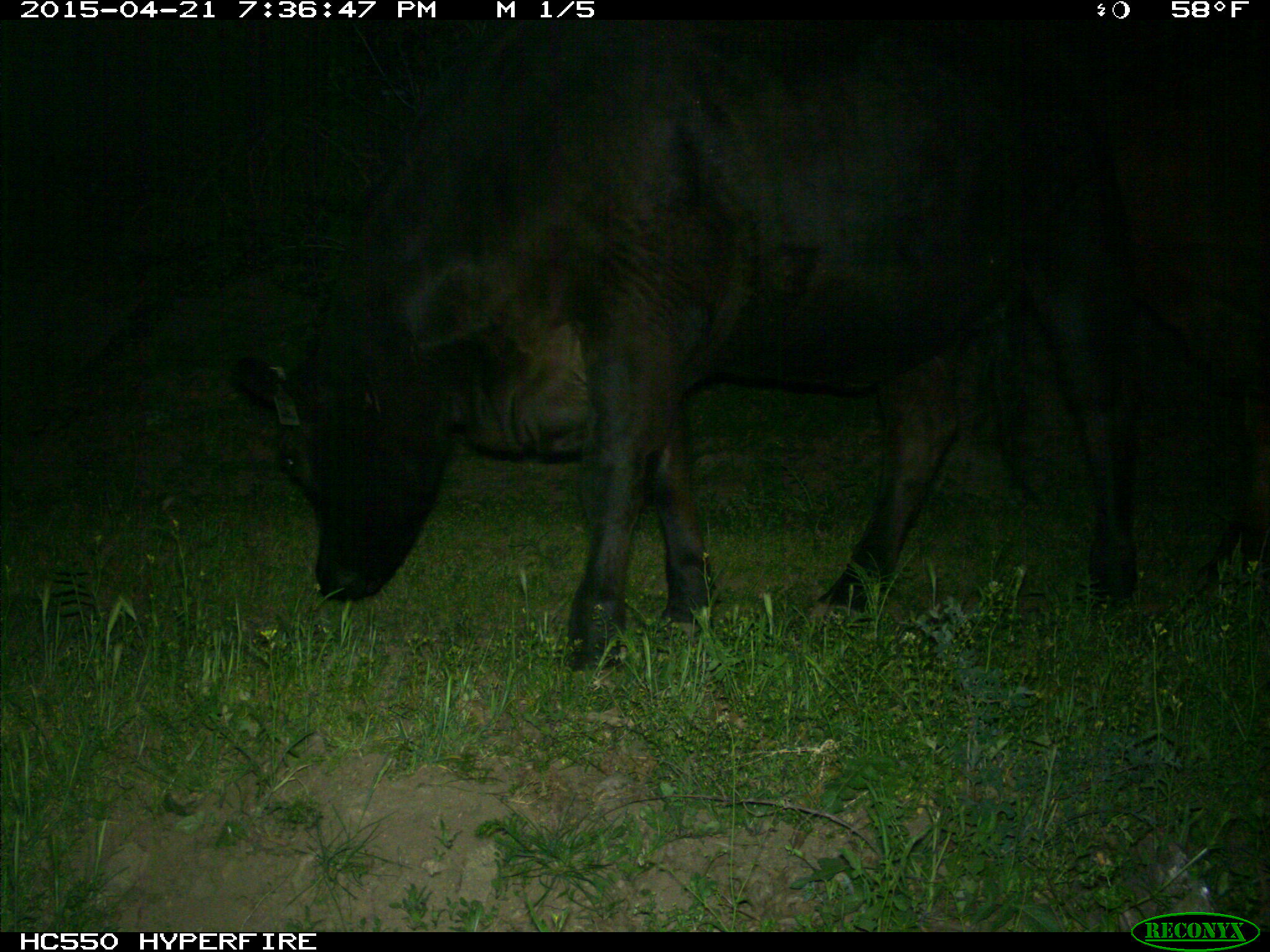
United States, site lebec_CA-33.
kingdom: Animalia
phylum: Chordata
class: Mammalia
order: Artiodactyla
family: Bovidae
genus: Bos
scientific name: Bos taurus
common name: domestic cow